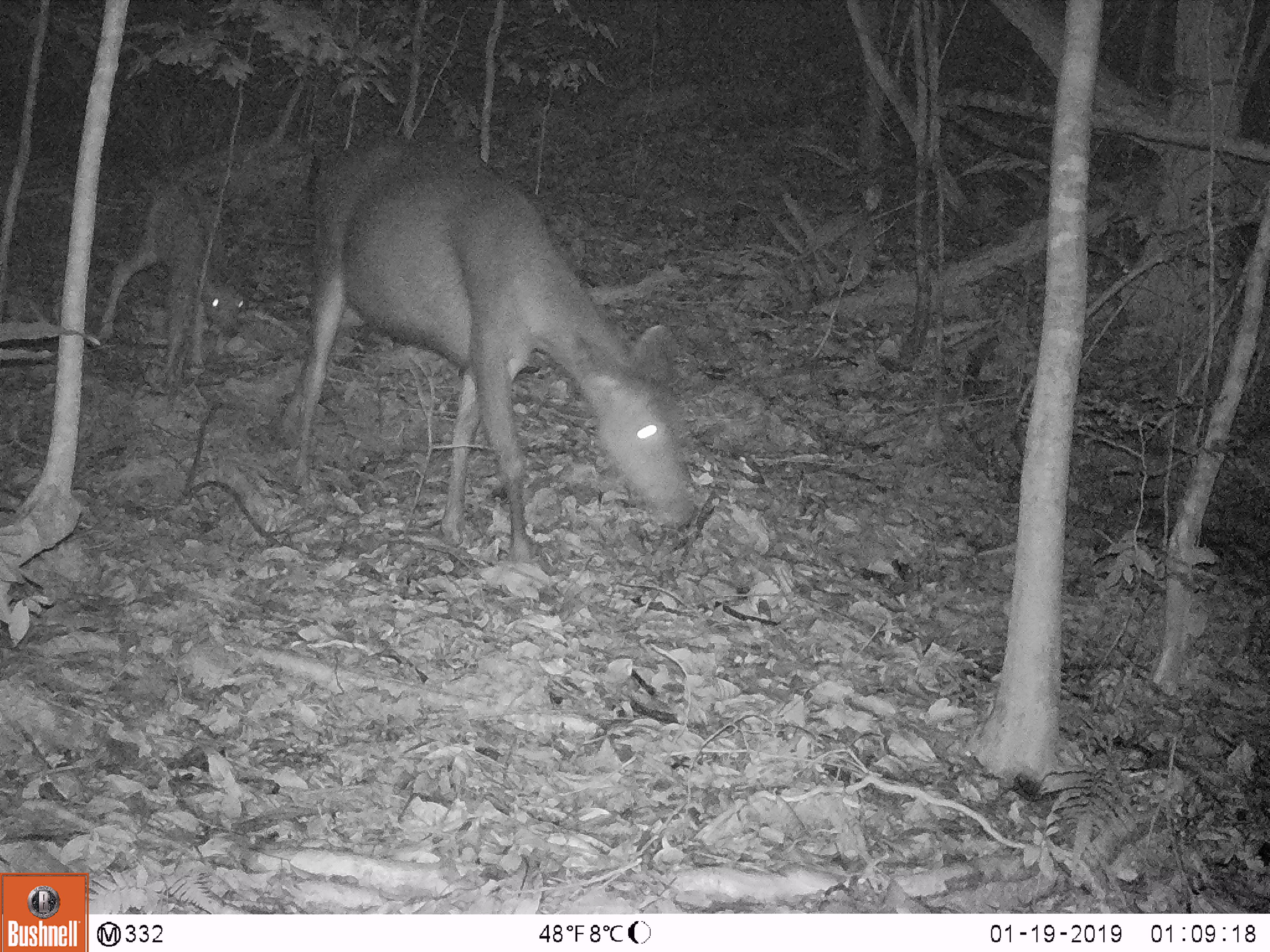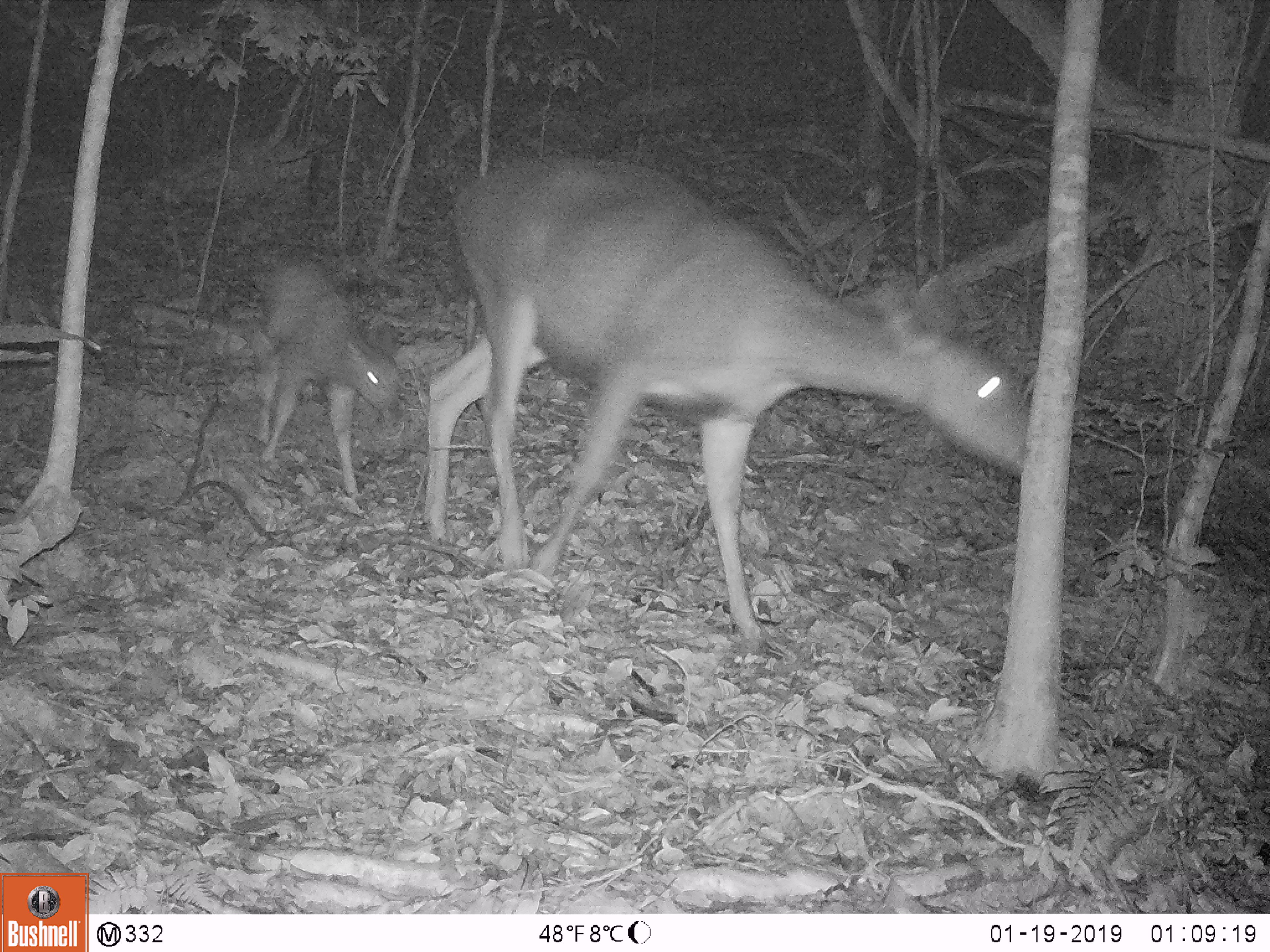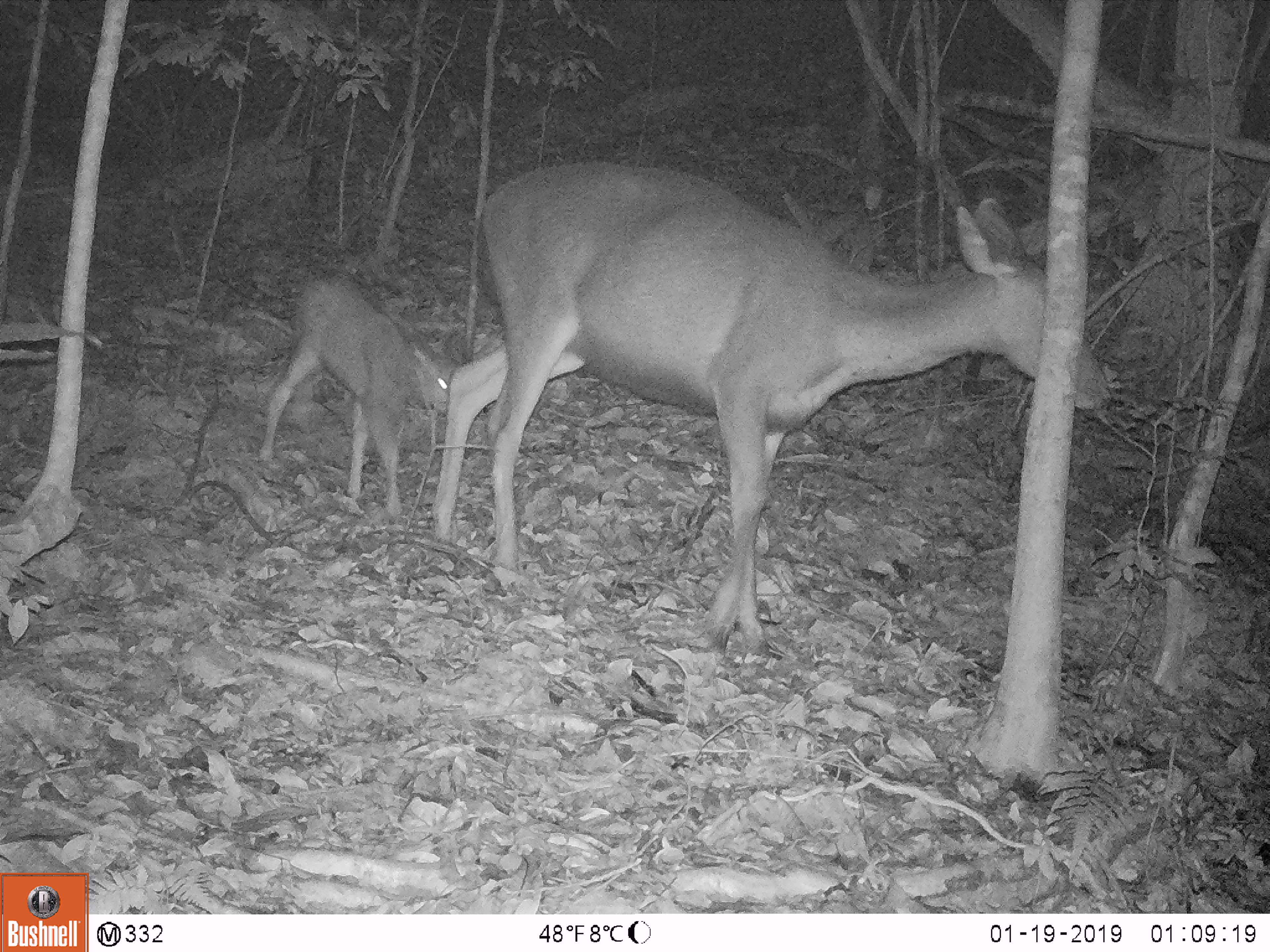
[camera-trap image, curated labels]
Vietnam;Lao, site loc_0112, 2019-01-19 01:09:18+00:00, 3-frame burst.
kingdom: Animalia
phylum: Chordata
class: Mammalia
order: Artiodactyla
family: Cervidae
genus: Rusa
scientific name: Rusa unicolor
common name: sambar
Sambar (Rusa unicolor). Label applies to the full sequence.